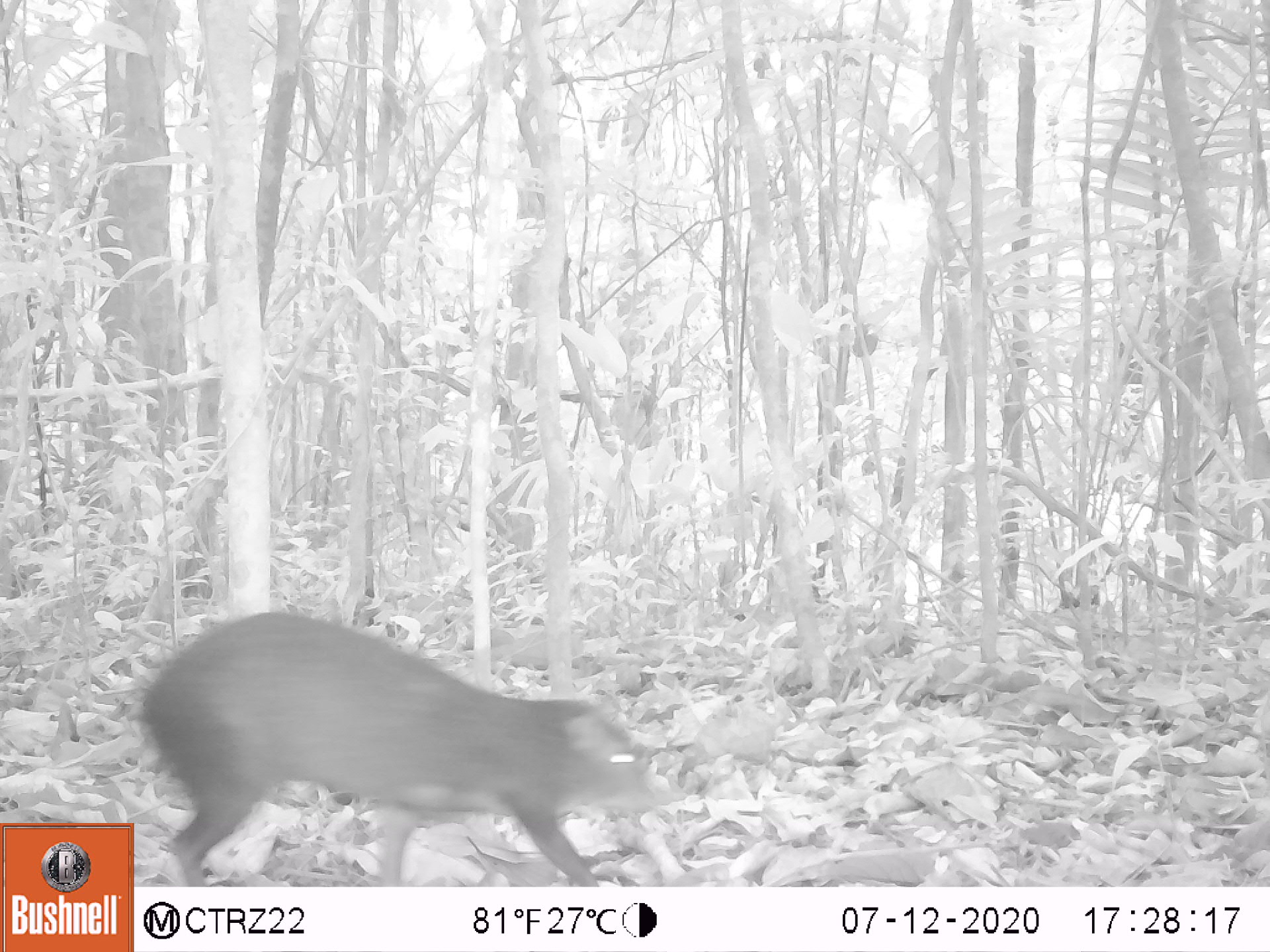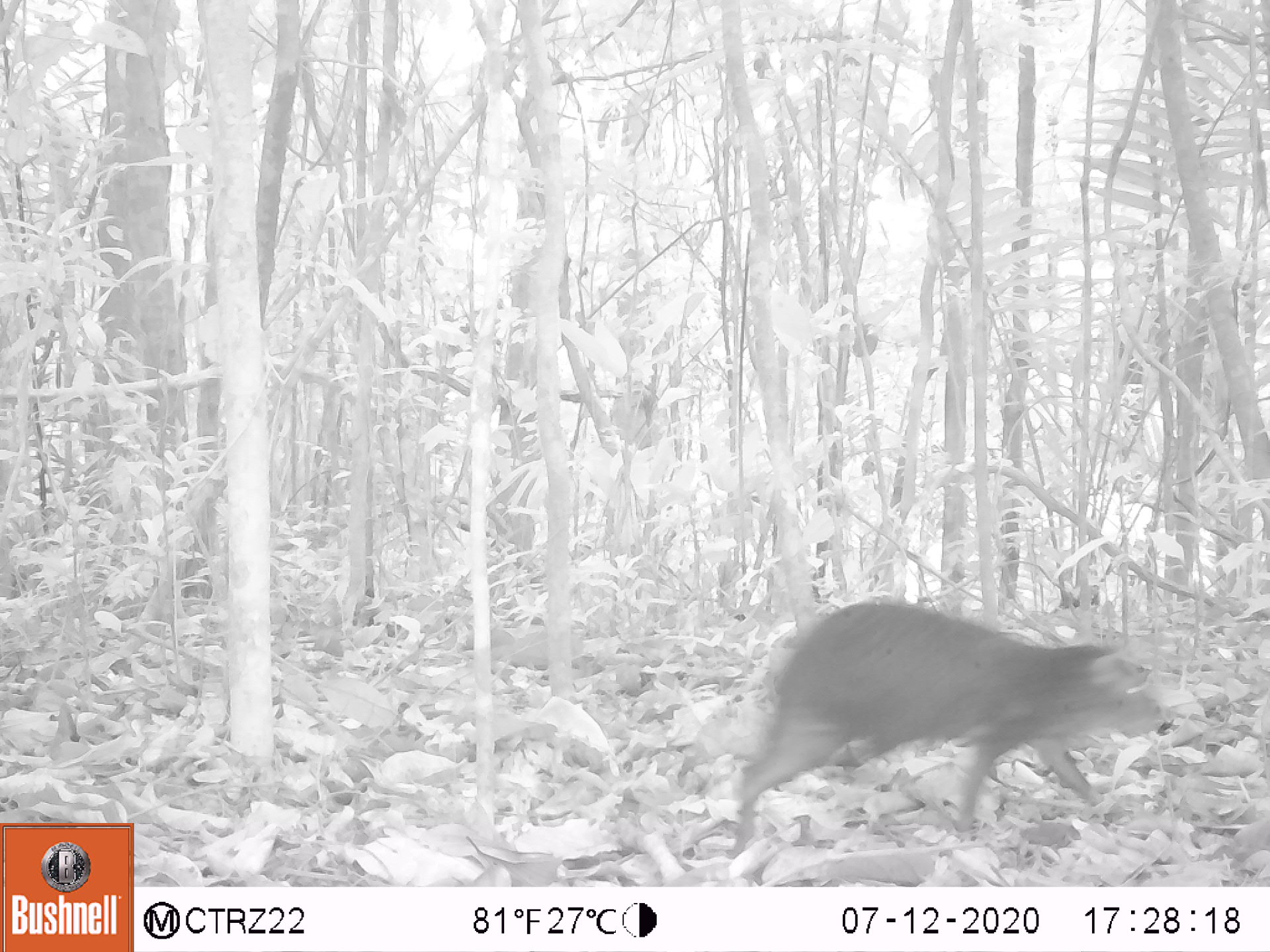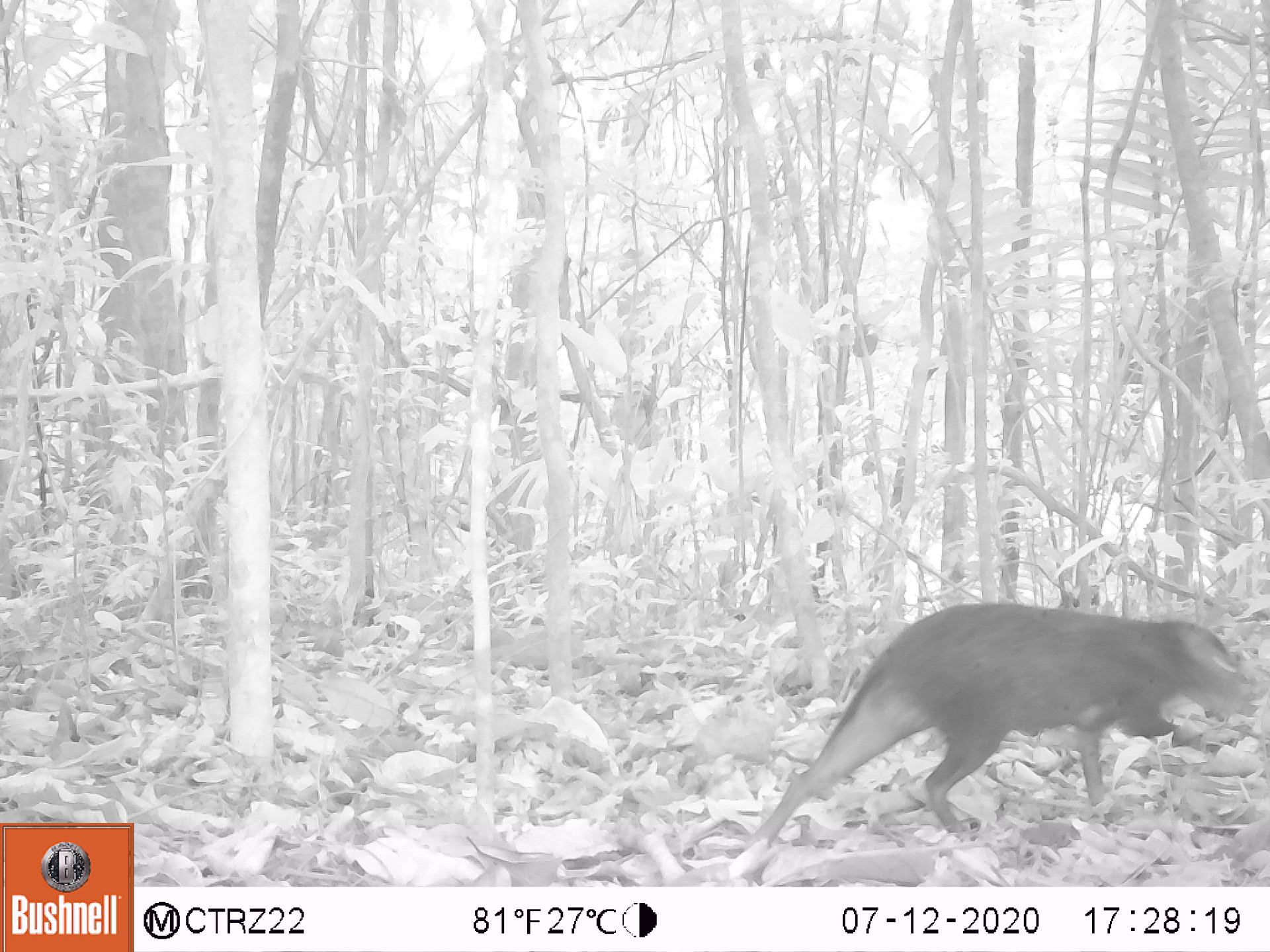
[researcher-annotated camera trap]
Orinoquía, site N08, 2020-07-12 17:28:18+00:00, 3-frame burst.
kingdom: Animalia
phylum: Chordata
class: Mammalia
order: Rodentia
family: Dasyproctidae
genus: Dasyprocta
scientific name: Dasyprocta fuliginosa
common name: black agouti